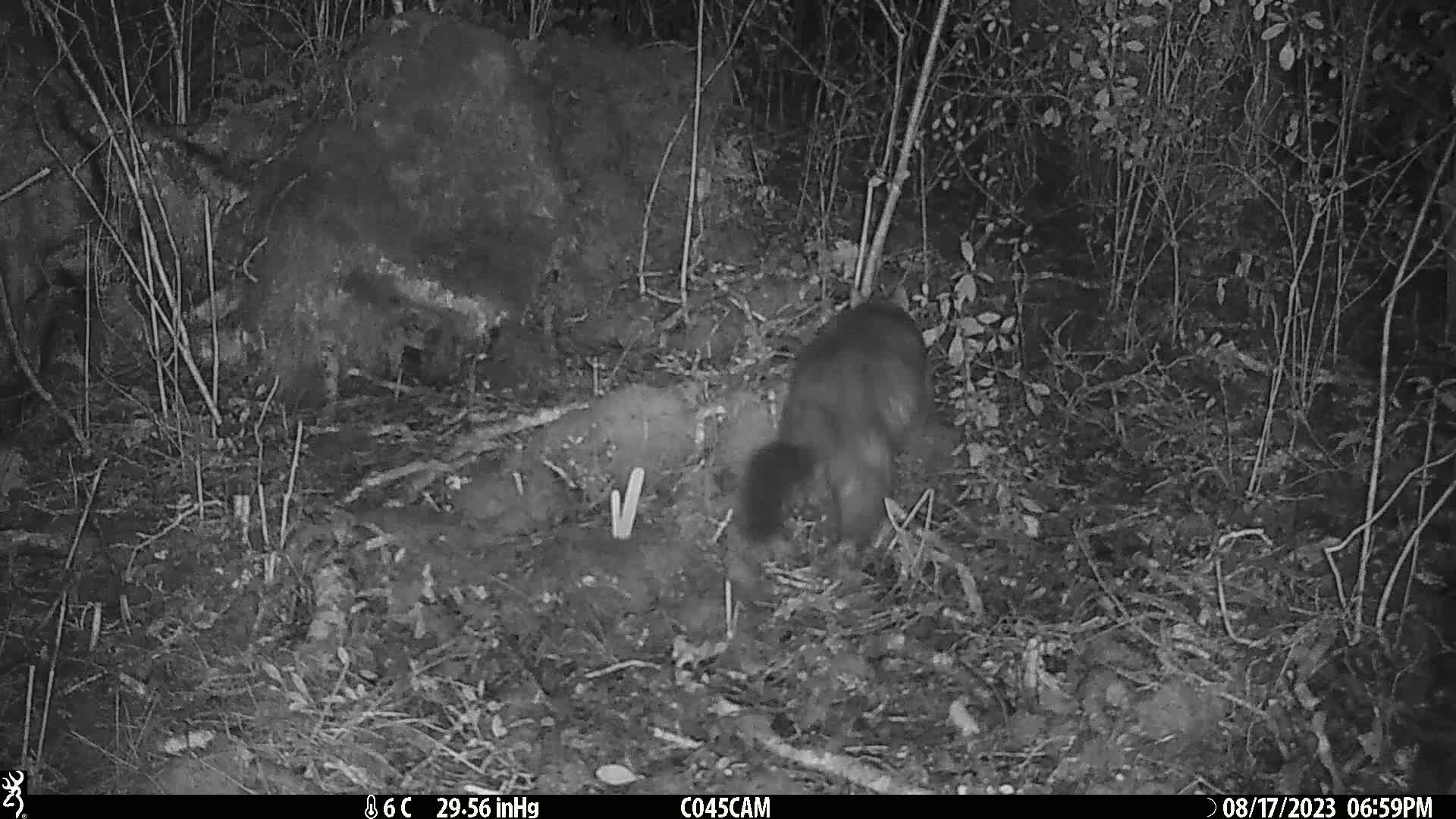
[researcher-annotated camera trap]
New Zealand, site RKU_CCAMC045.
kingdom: Animalia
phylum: Chordata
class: Mammalia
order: Diprotodontia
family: Phalangeridae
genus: Trichosurus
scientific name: Trichosurus vulpecula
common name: common brushtail possum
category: possum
Possum (common brushtail possum) (Trichosurus vulpecula).